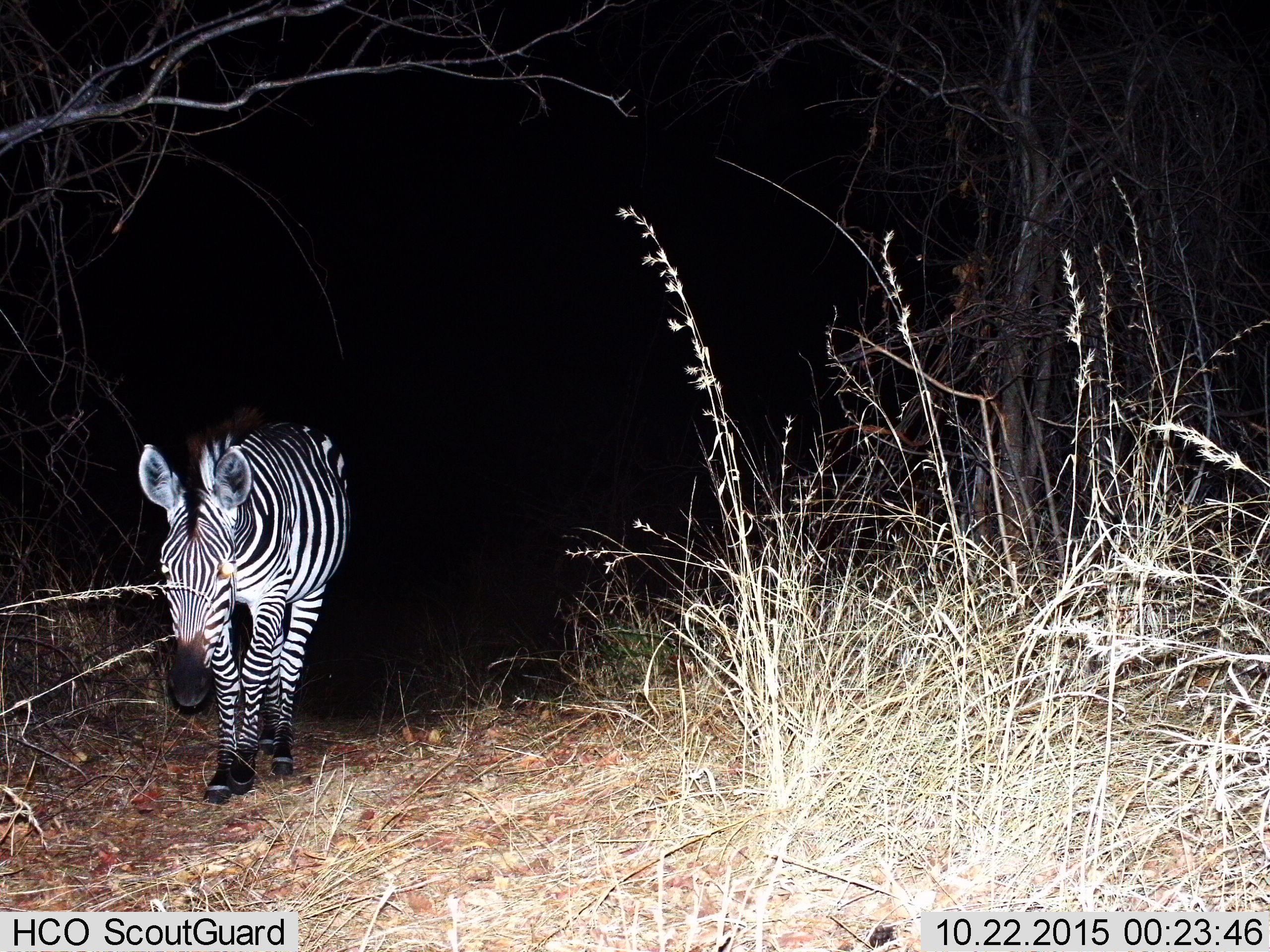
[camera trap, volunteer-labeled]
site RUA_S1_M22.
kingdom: Animalia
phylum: Chordata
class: Mammalia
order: Perissodactyla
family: Equidae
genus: Equus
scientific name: Equus quagga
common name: plains zebra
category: zebraplains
Zebraplains (plains zebra) (Equus quagga), count 1. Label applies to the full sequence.